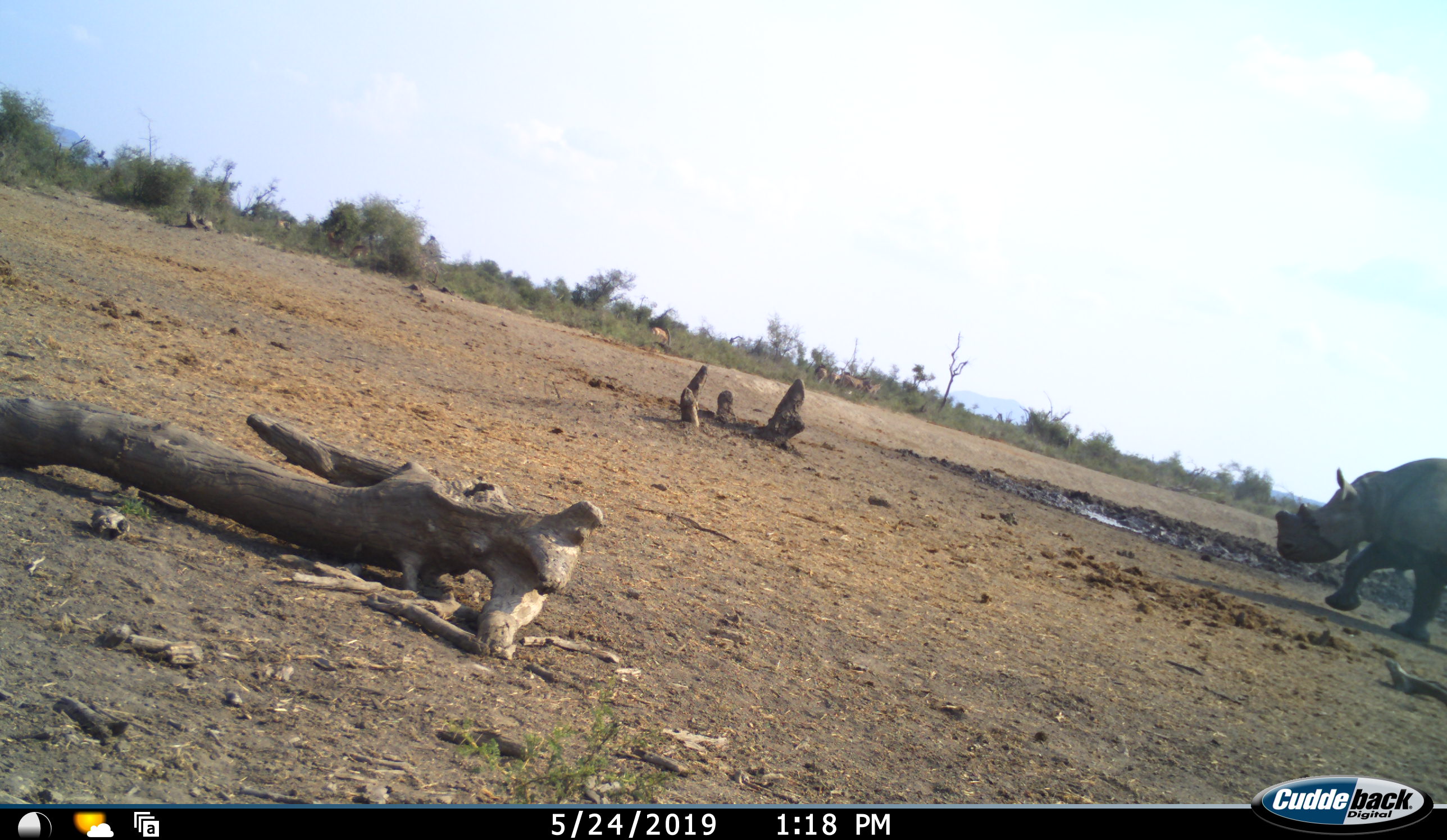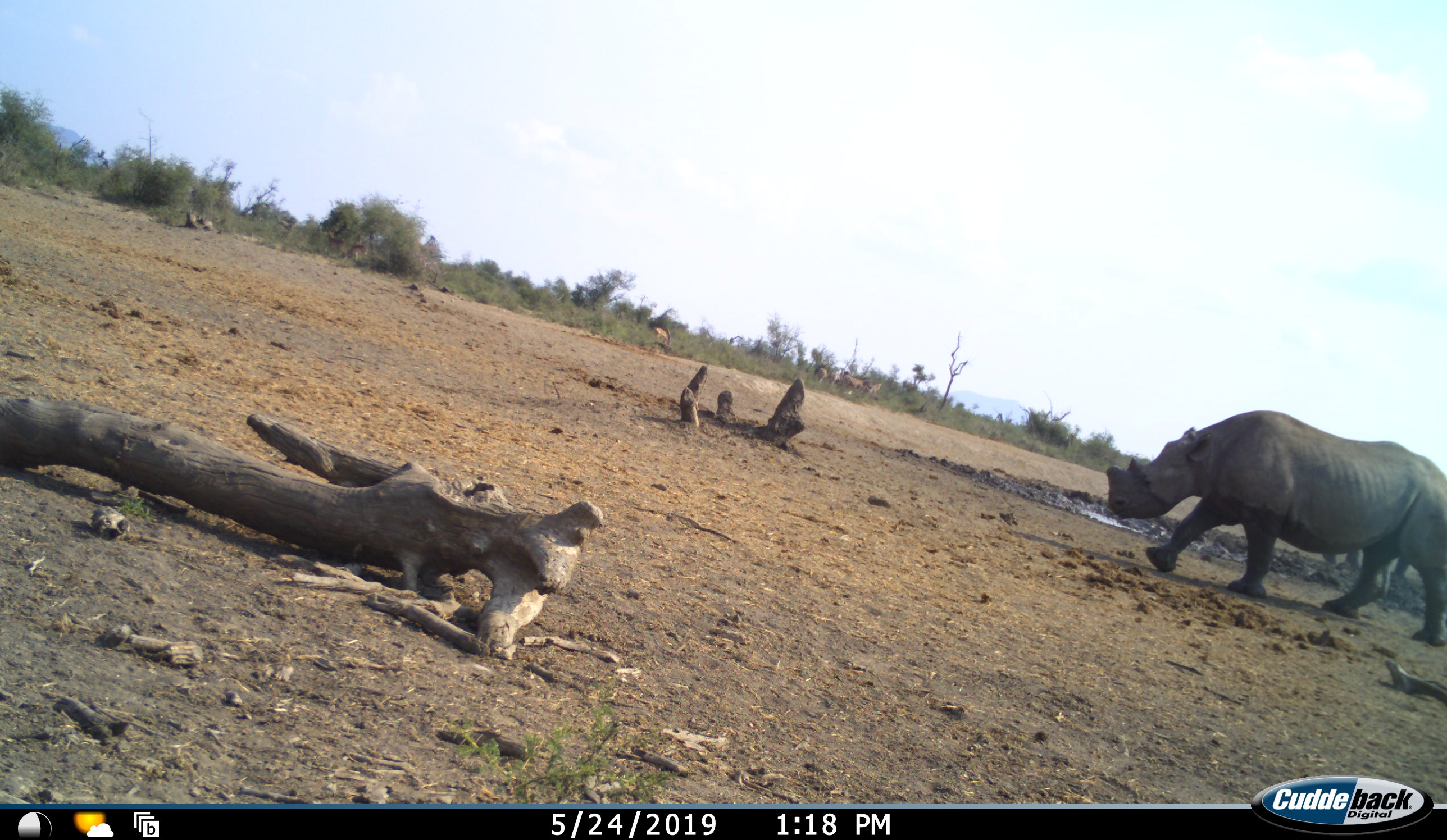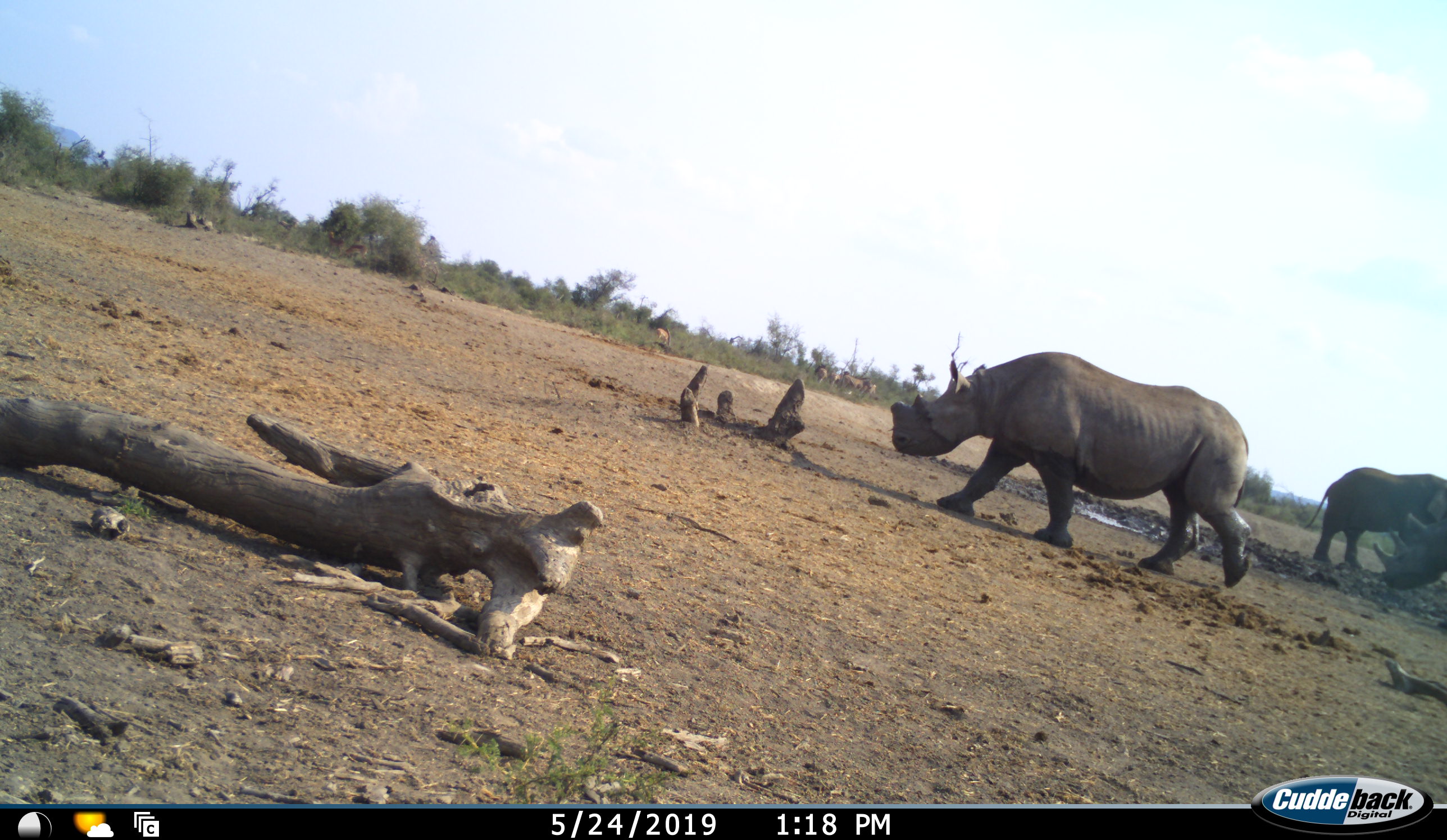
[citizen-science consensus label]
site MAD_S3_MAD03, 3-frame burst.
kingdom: Animalia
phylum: Chordata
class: Mammalia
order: Proboscidea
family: Elephantidae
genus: Loxodonta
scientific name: Loxodonta africana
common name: african bush elephant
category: elephant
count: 1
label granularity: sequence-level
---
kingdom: Animalia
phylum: Chordata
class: Mammalia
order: Perissodactyla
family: Rhinocerotidae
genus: Ceratotherium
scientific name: Ceratotherium simum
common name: white rhinoceros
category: rhinoceroswhite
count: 2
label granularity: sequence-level